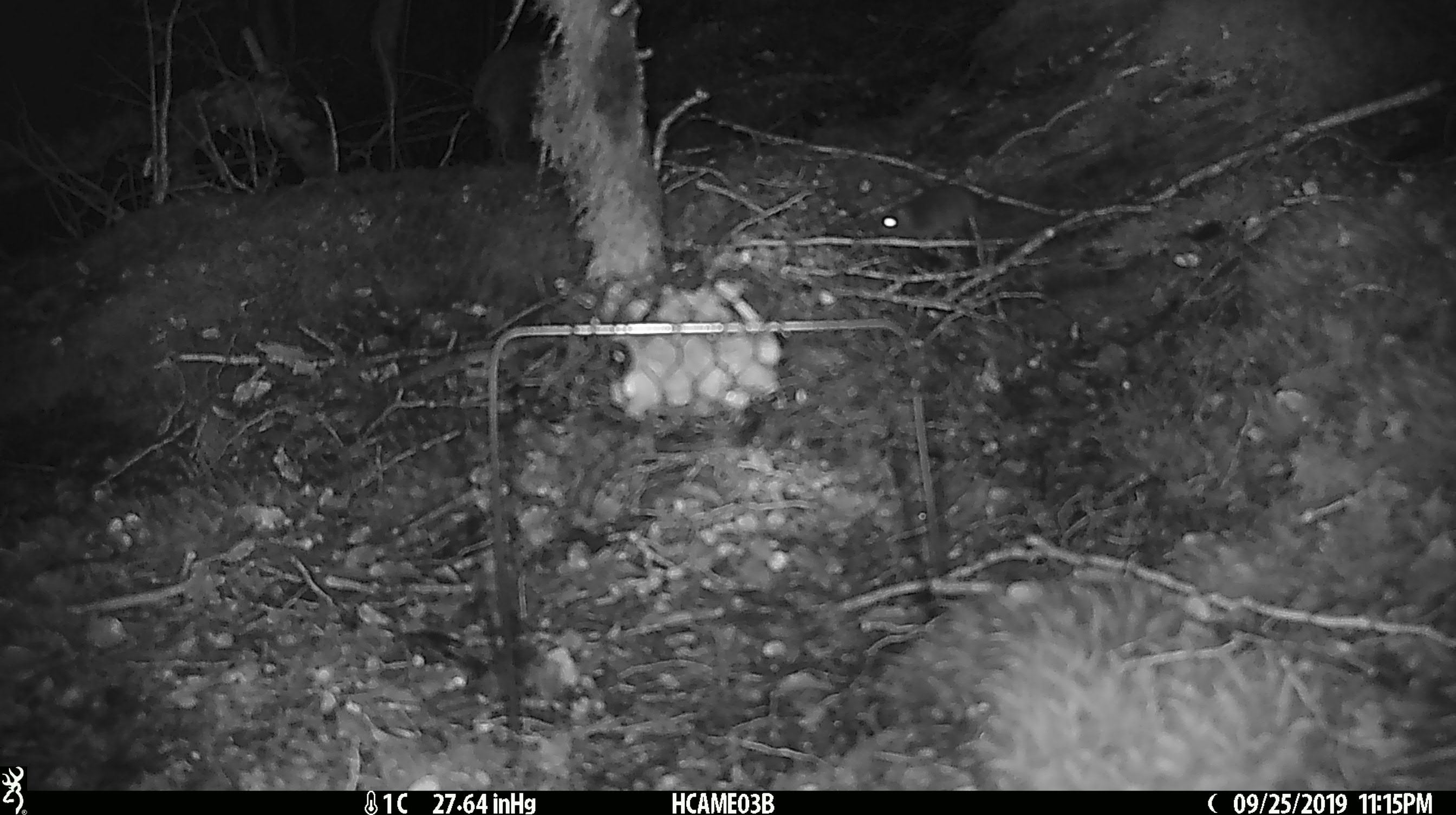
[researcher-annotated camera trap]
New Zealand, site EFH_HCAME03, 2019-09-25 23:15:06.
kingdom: Animalia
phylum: Chordata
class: Mammalia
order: Rodentia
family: Muridae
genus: Mus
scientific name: Mus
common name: mouse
Mouse (Mus).